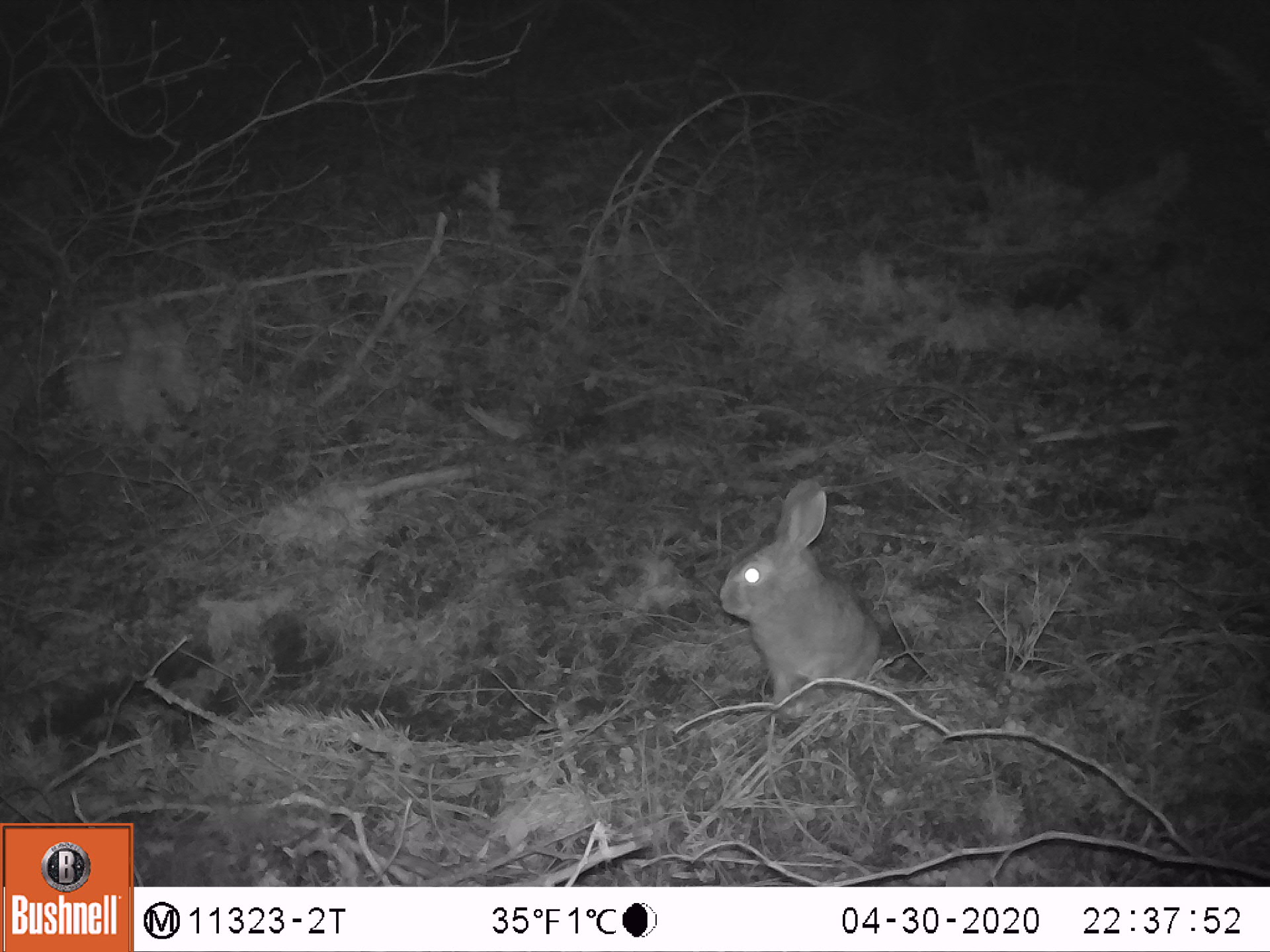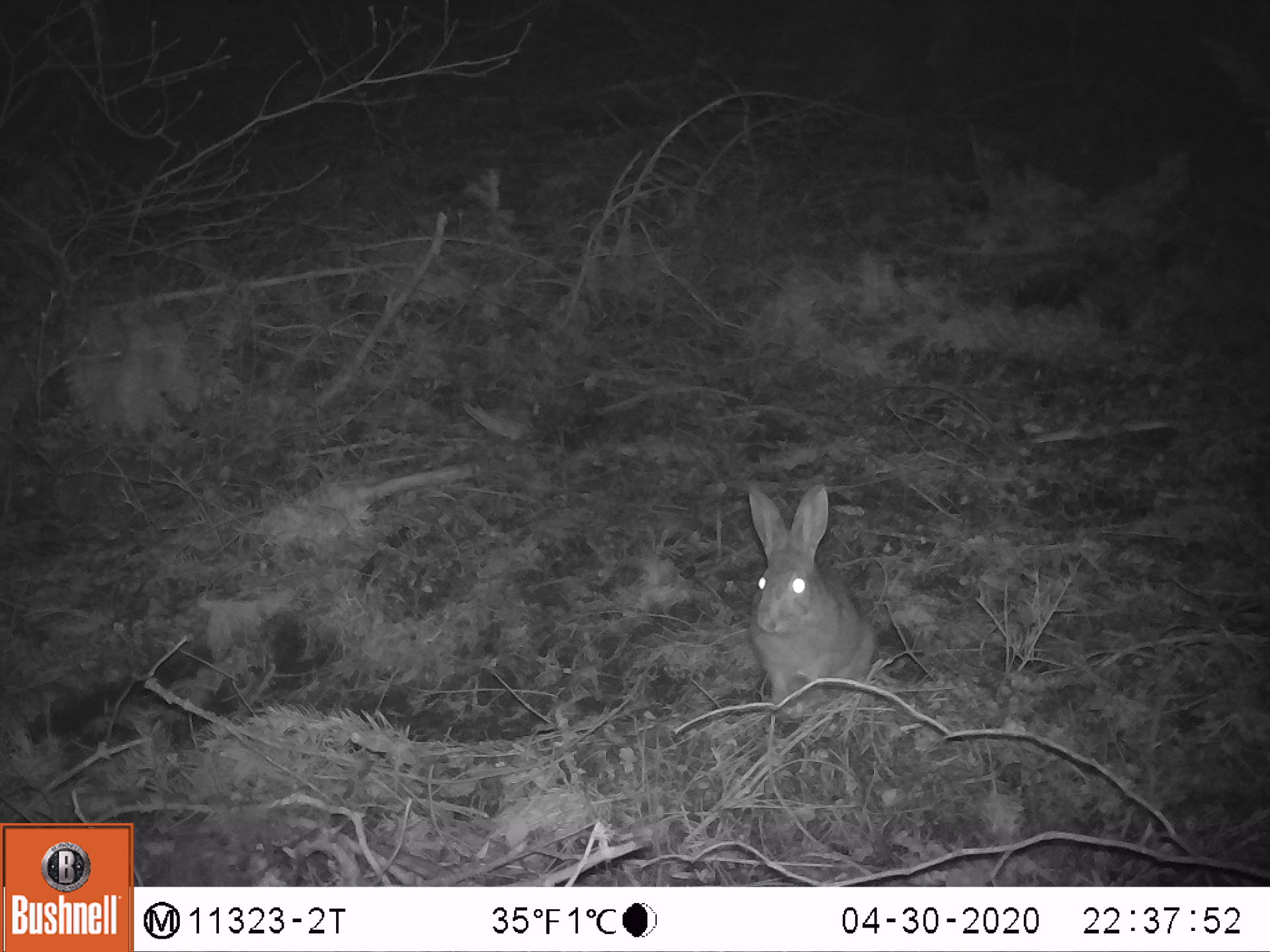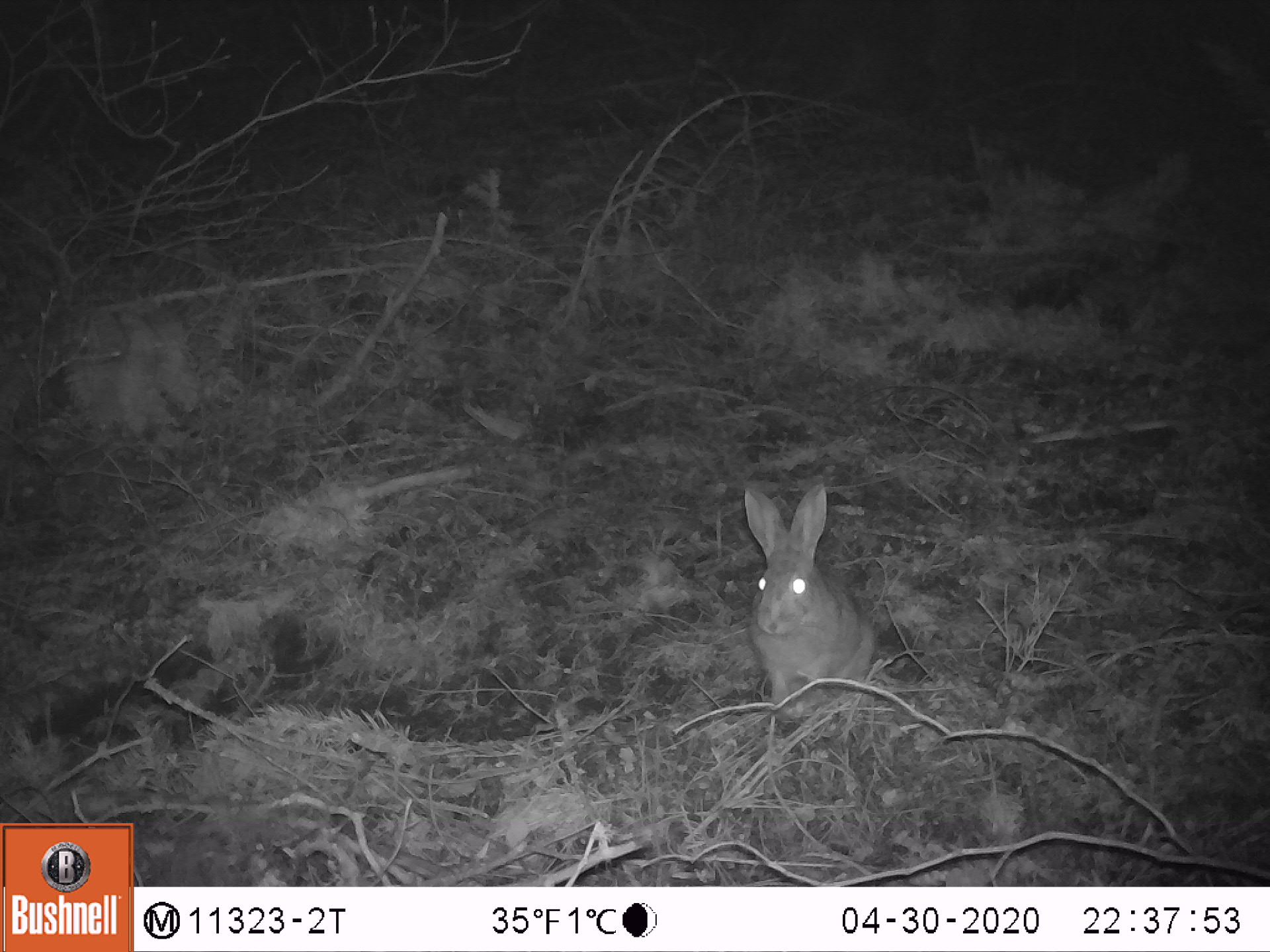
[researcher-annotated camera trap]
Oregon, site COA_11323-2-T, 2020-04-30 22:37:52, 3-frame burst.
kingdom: Animalia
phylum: Chordata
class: Mammalia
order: Lagomorpha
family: Leporidae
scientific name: Leporidae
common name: hares and rabbits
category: leporidae family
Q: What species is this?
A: Leporidae family (hares and rabbits) (Leporidae).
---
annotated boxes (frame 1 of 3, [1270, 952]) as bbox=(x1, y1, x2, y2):
leporidae family: bbox=(714, 472, 896, 716)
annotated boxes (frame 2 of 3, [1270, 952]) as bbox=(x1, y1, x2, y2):
leporidae family: bbox=(738, 479, 888, 723)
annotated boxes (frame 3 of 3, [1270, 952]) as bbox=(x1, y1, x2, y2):
leporidae family: bbox=(729, 477, 883, 712)